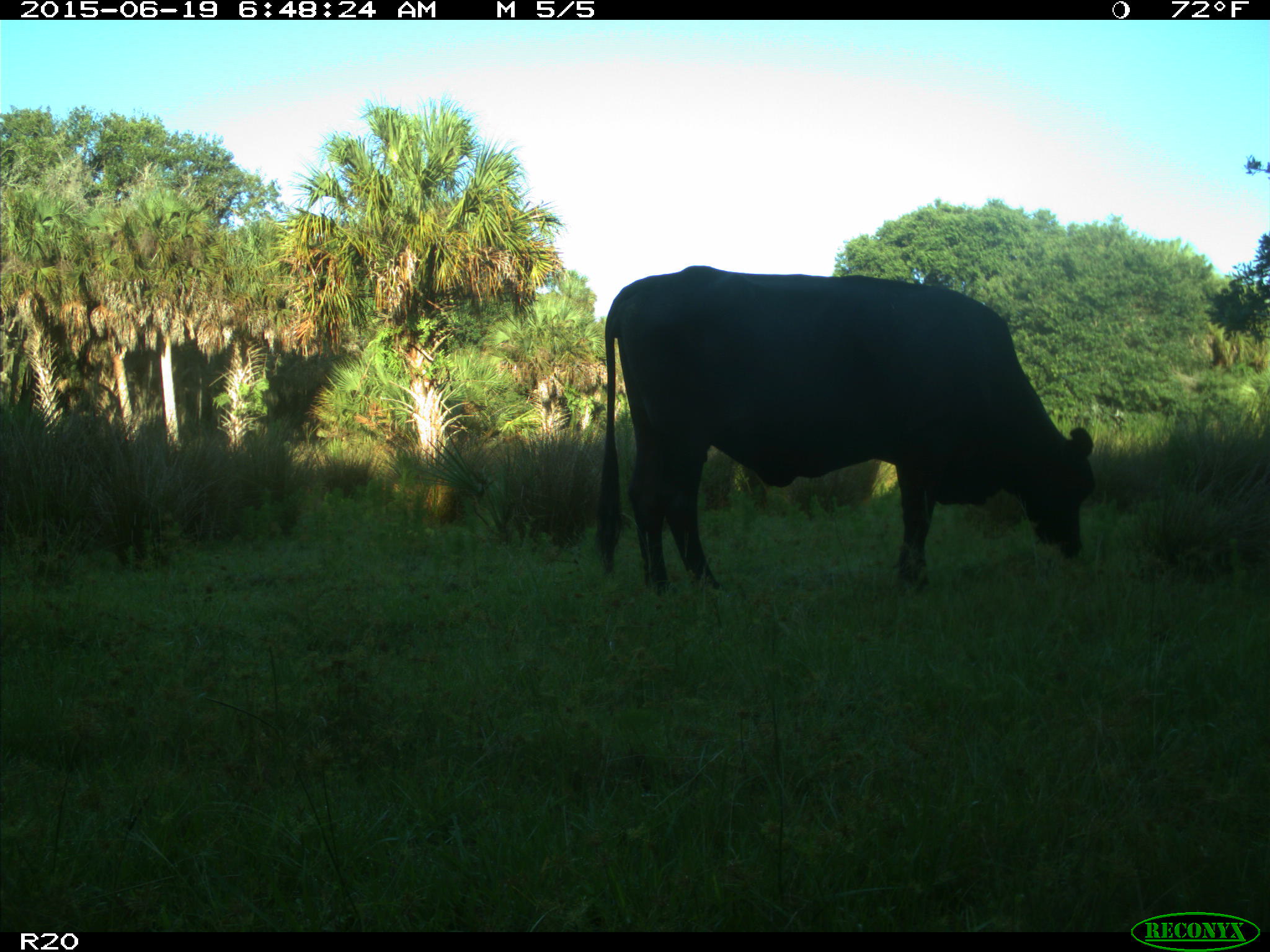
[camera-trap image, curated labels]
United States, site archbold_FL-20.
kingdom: Animalia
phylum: Chordata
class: Mammalia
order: Artiodactyla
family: Bovidae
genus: Bos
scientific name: Bos taurus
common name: domestic cow